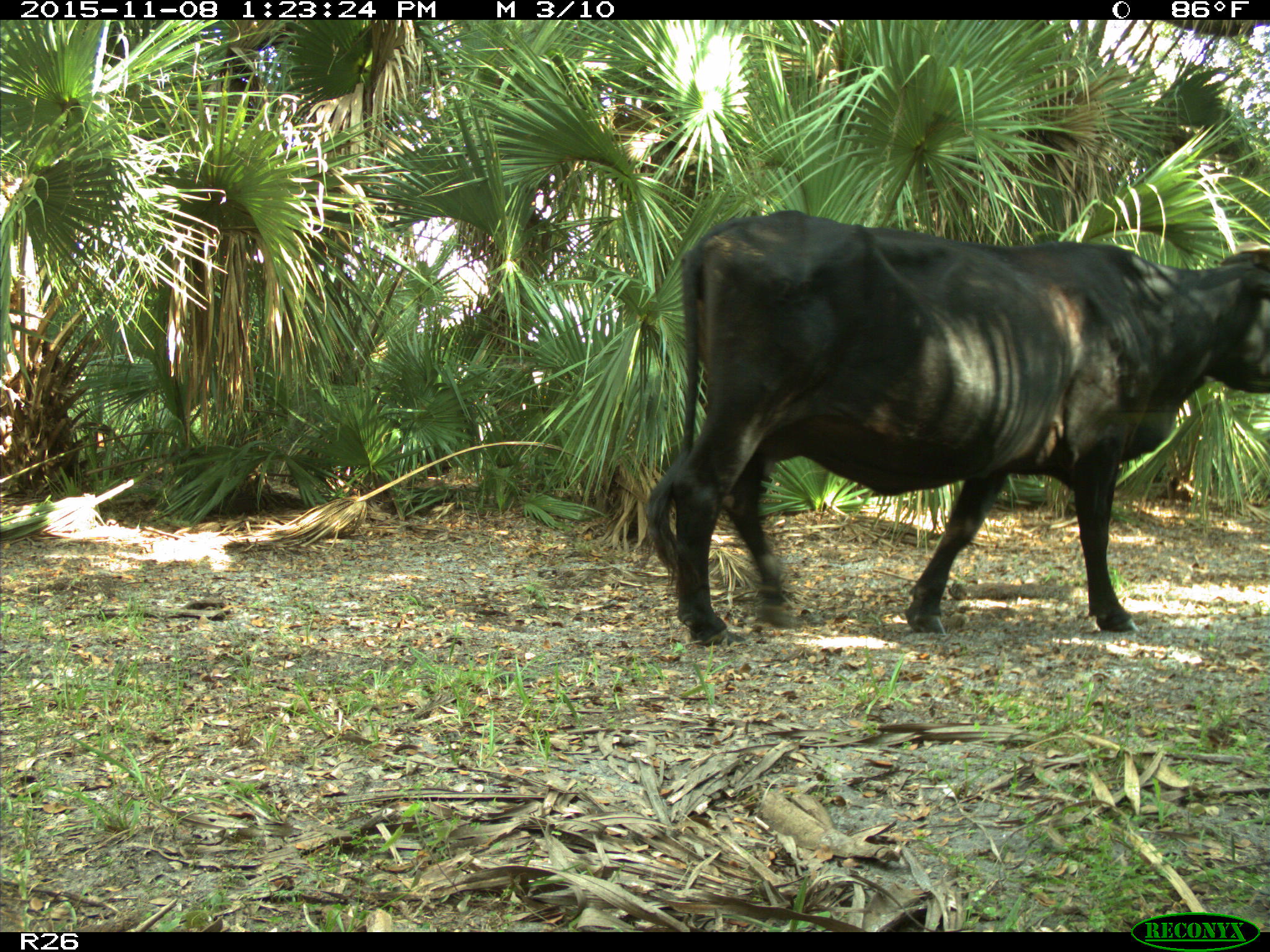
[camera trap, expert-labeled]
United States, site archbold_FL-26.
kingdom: Animalia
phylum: Chordata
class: Mammalia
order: Artiodactyla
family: Bovidae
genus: Bos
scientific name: Bos taurus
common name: domestic cow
Bos taurus (domestic cow).